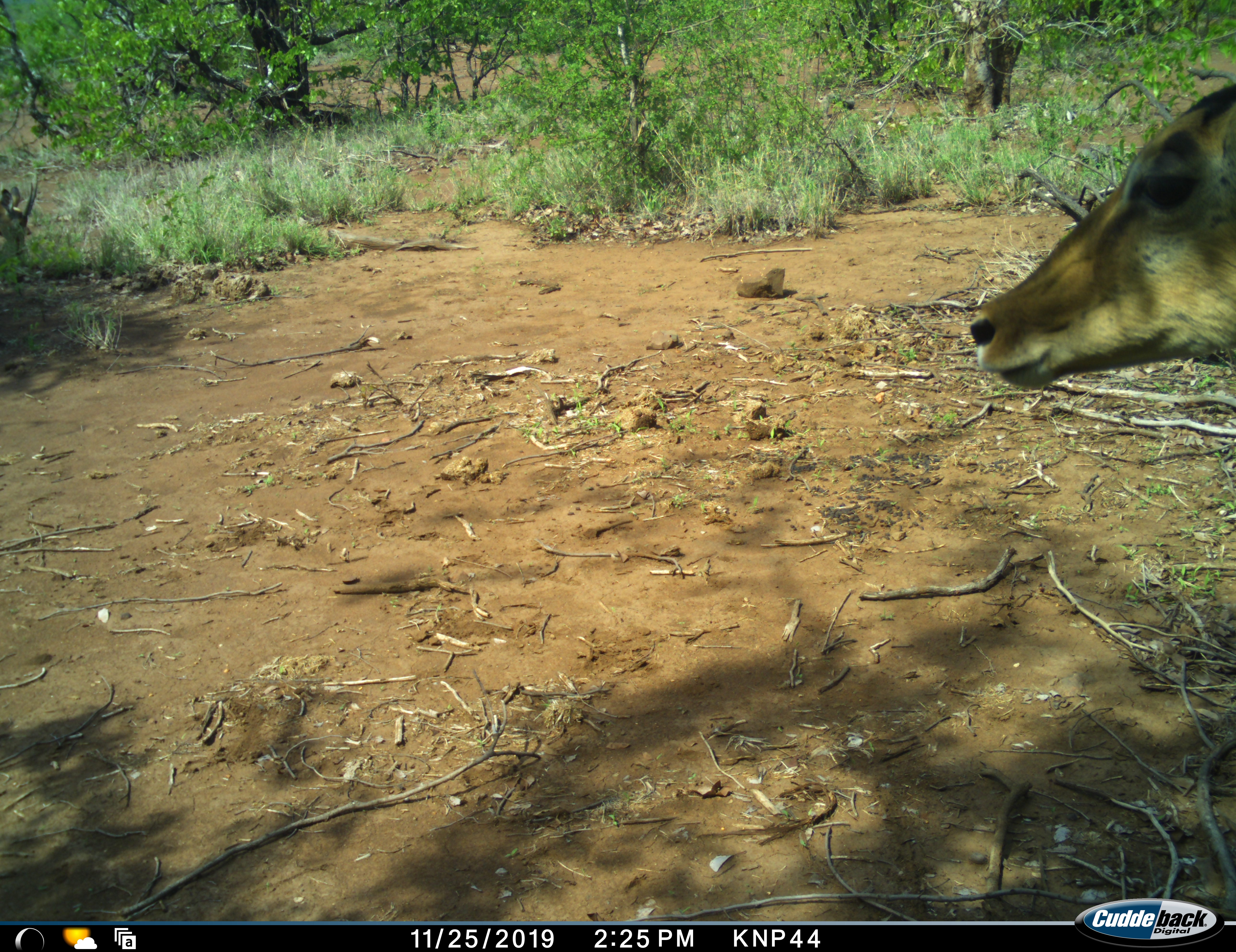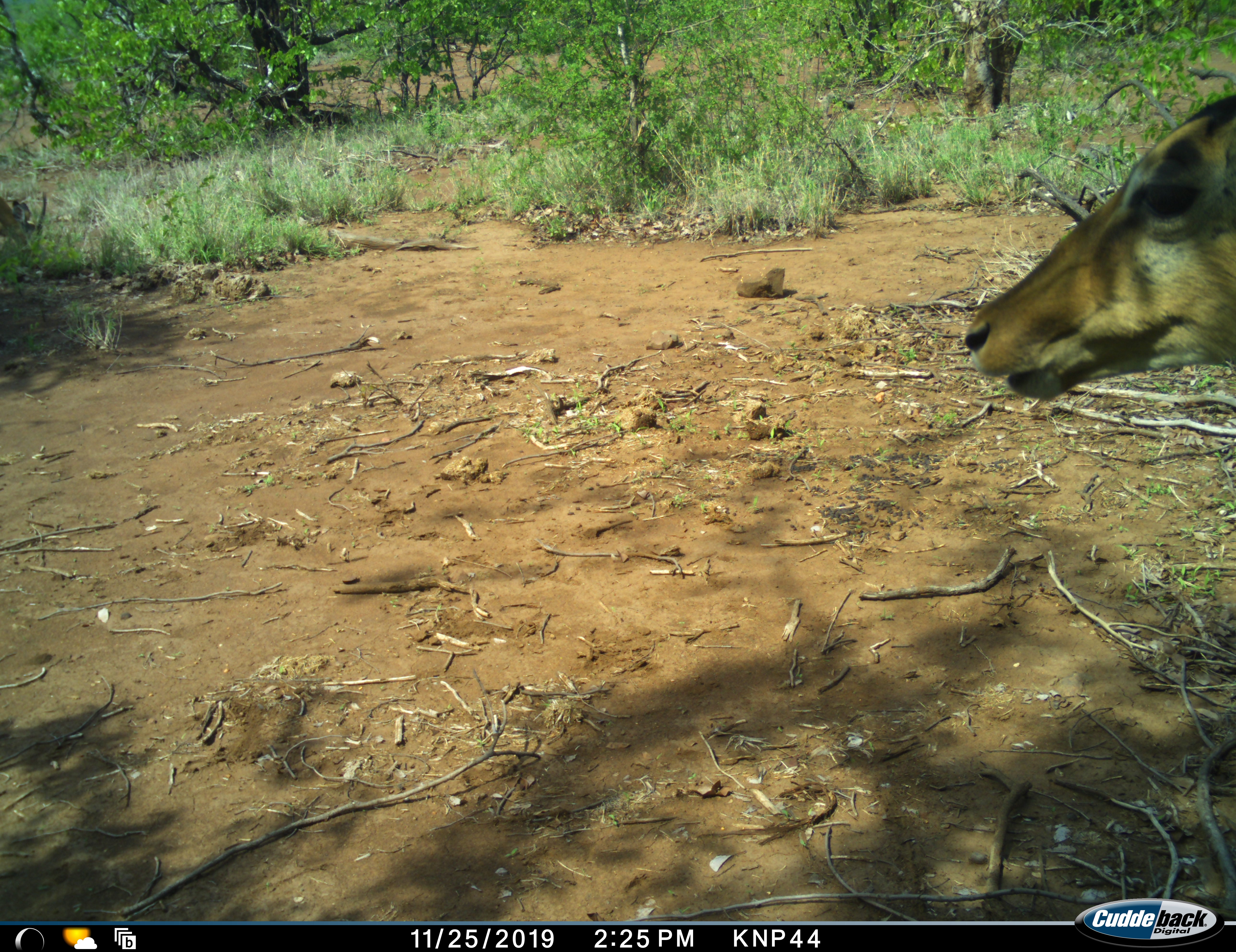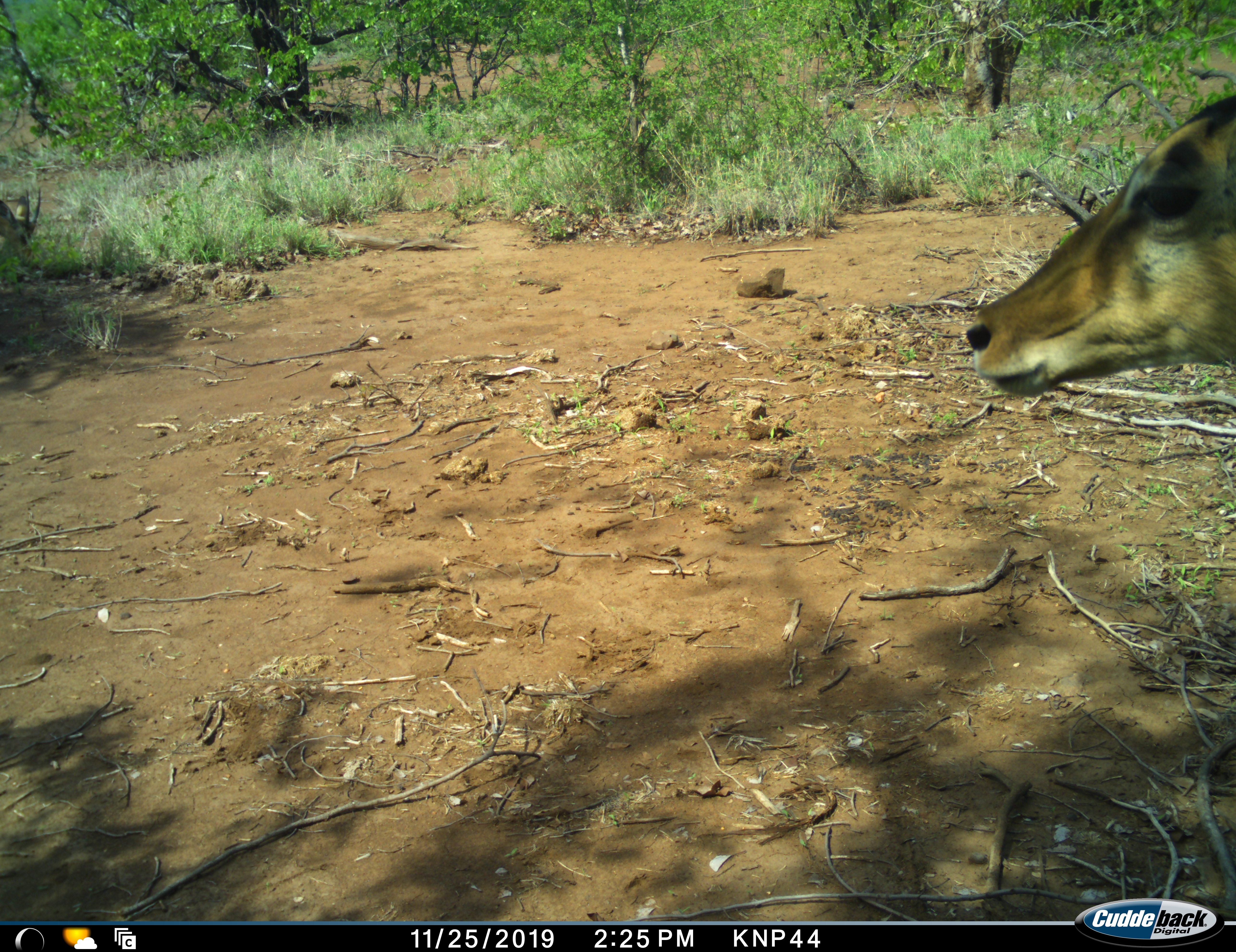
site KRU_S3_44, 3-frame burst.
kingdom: Animalia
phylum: Chordata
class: Mammalia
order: Artiodactyla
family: Bovidae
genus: Aepyceros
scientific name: Aepyceros melampus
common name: impala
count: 1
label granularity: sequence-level